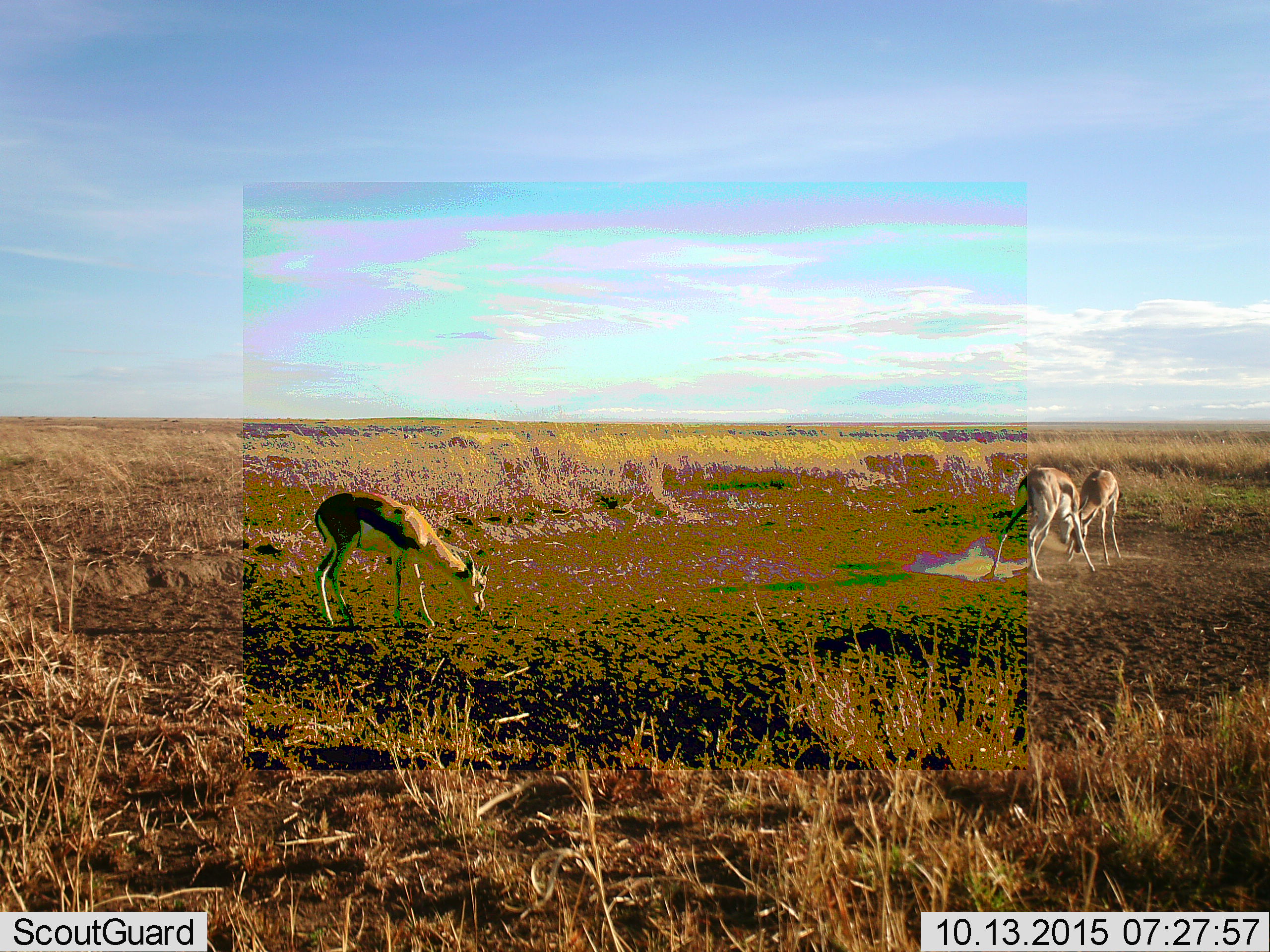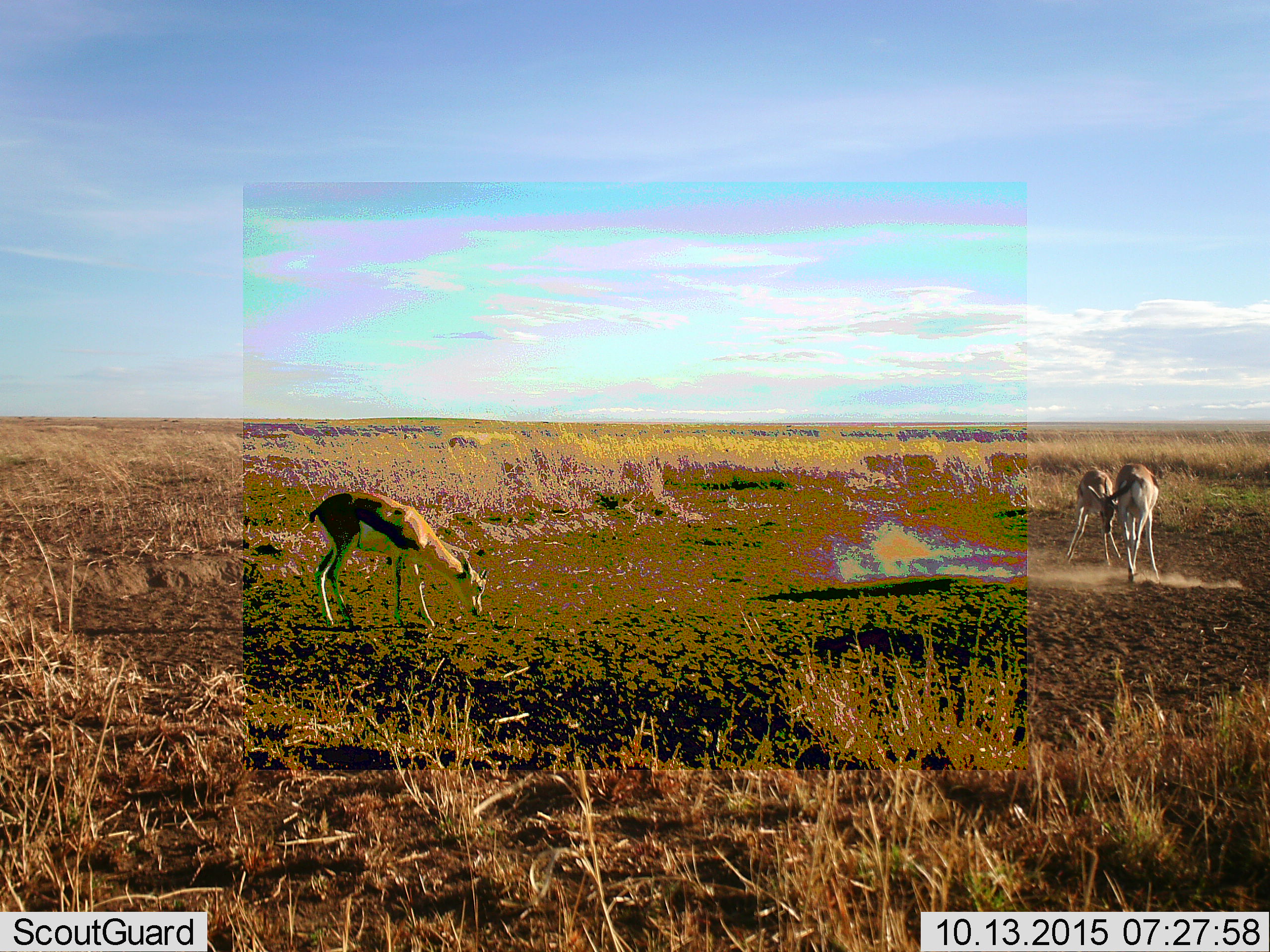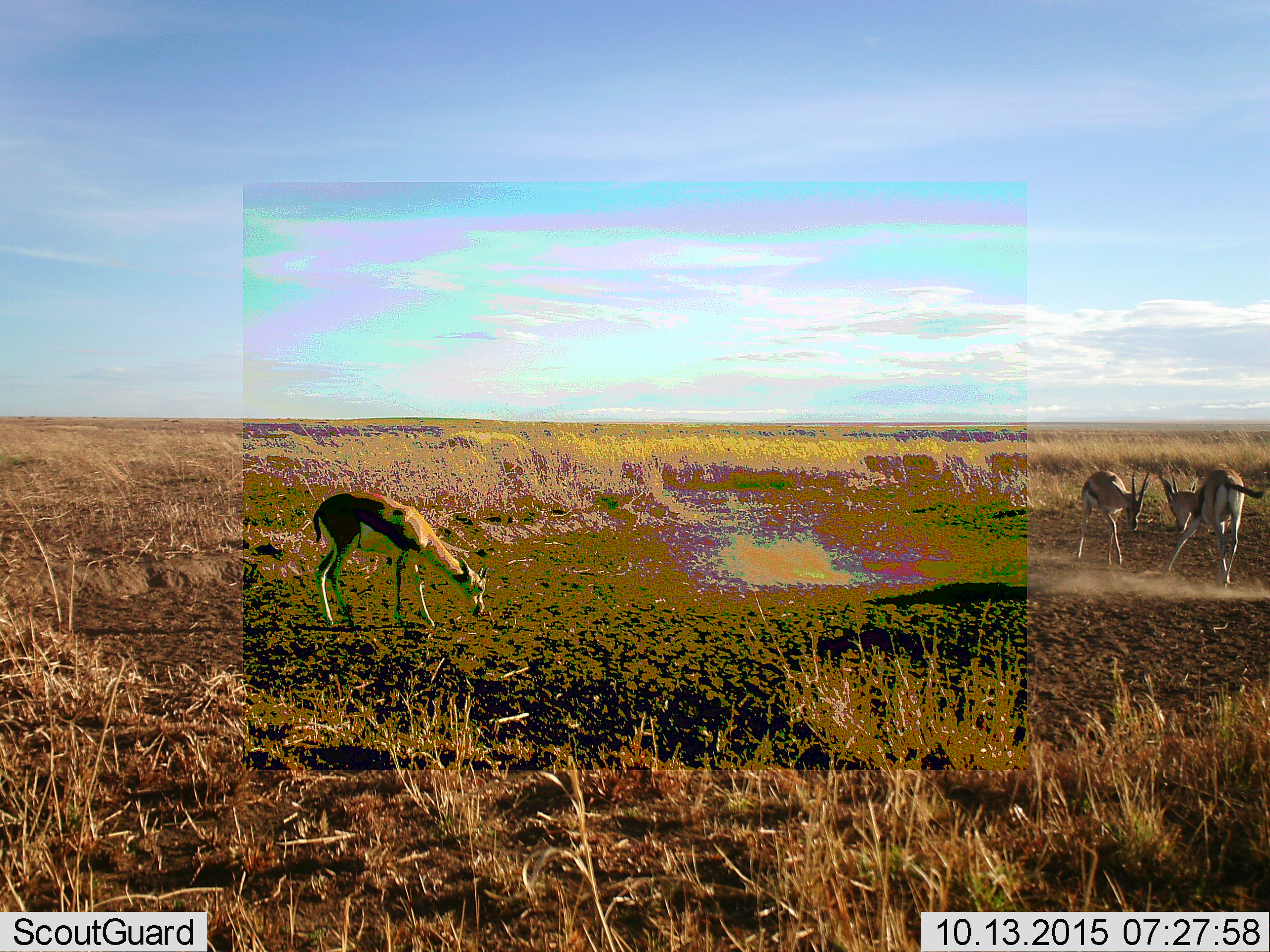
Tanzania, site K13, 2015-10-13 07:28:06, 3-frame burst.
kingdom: Animalia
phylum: Chordata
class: Mammalia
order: Artiodactyla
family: Bovidae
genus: Eudorcas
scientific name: Eudorcas thomsonii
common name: thomson's gazelle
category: gazellethomsons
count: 3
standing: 57%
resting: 0%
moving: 29%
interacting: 57%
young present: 0%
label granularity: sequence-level